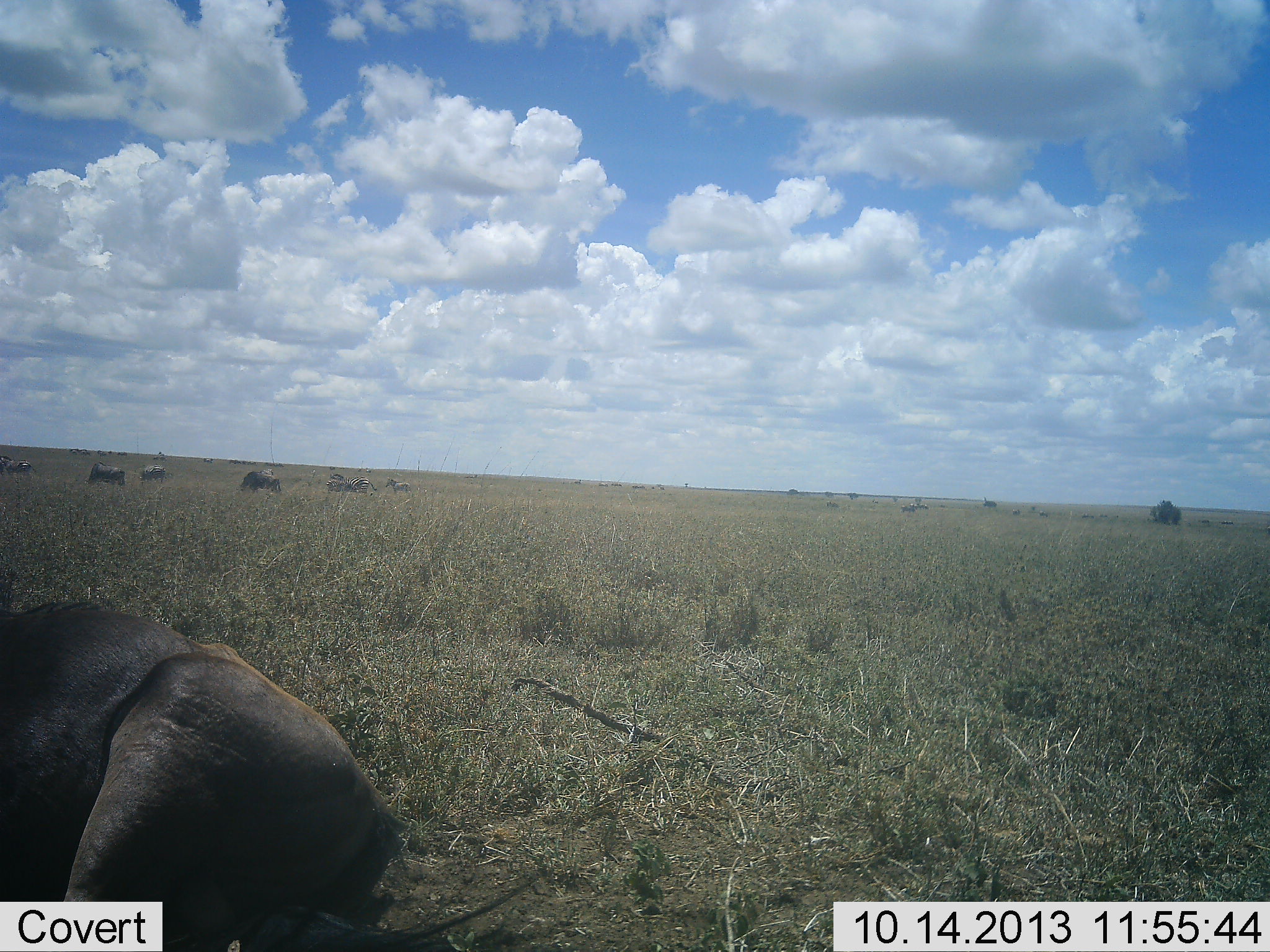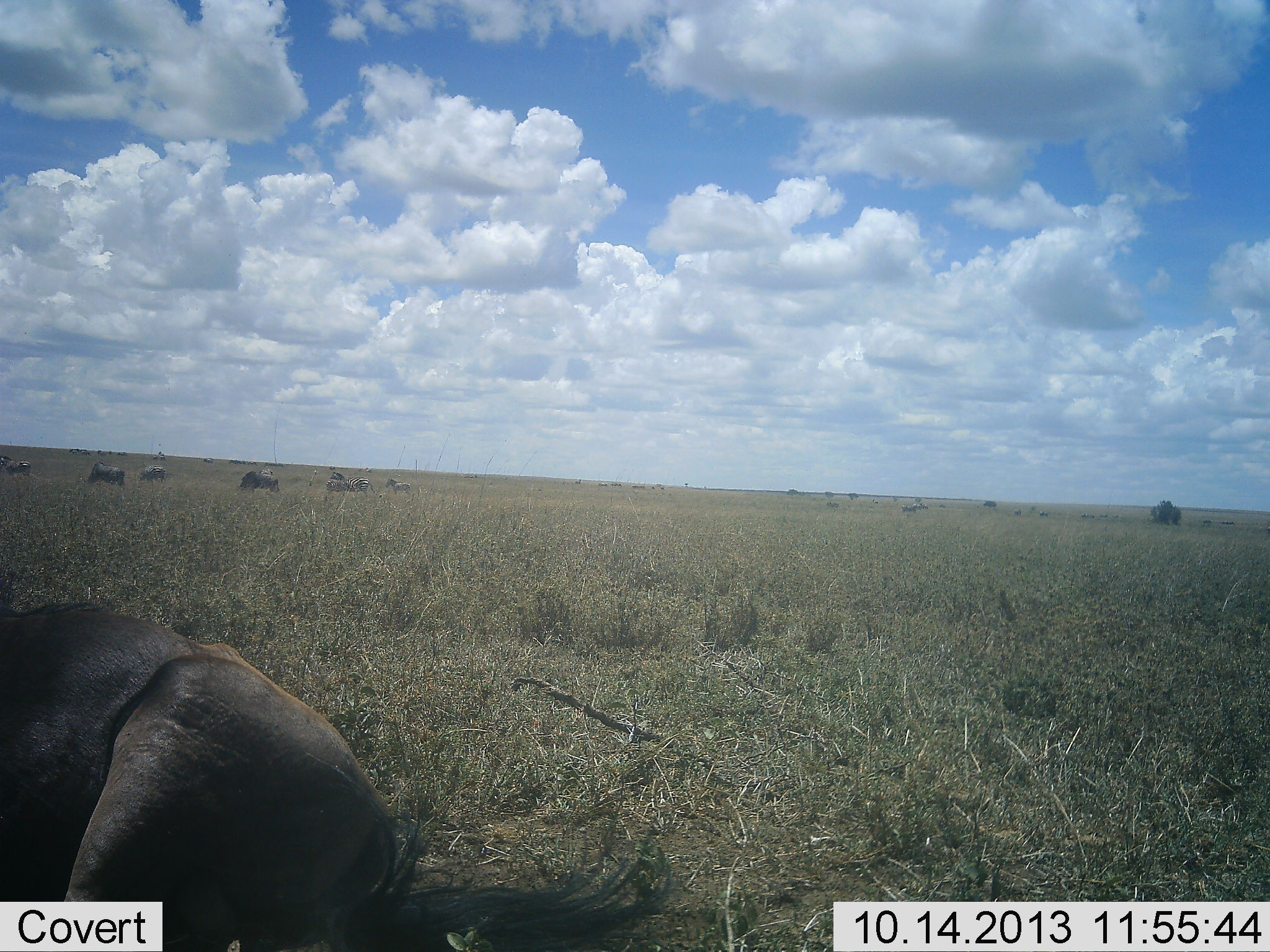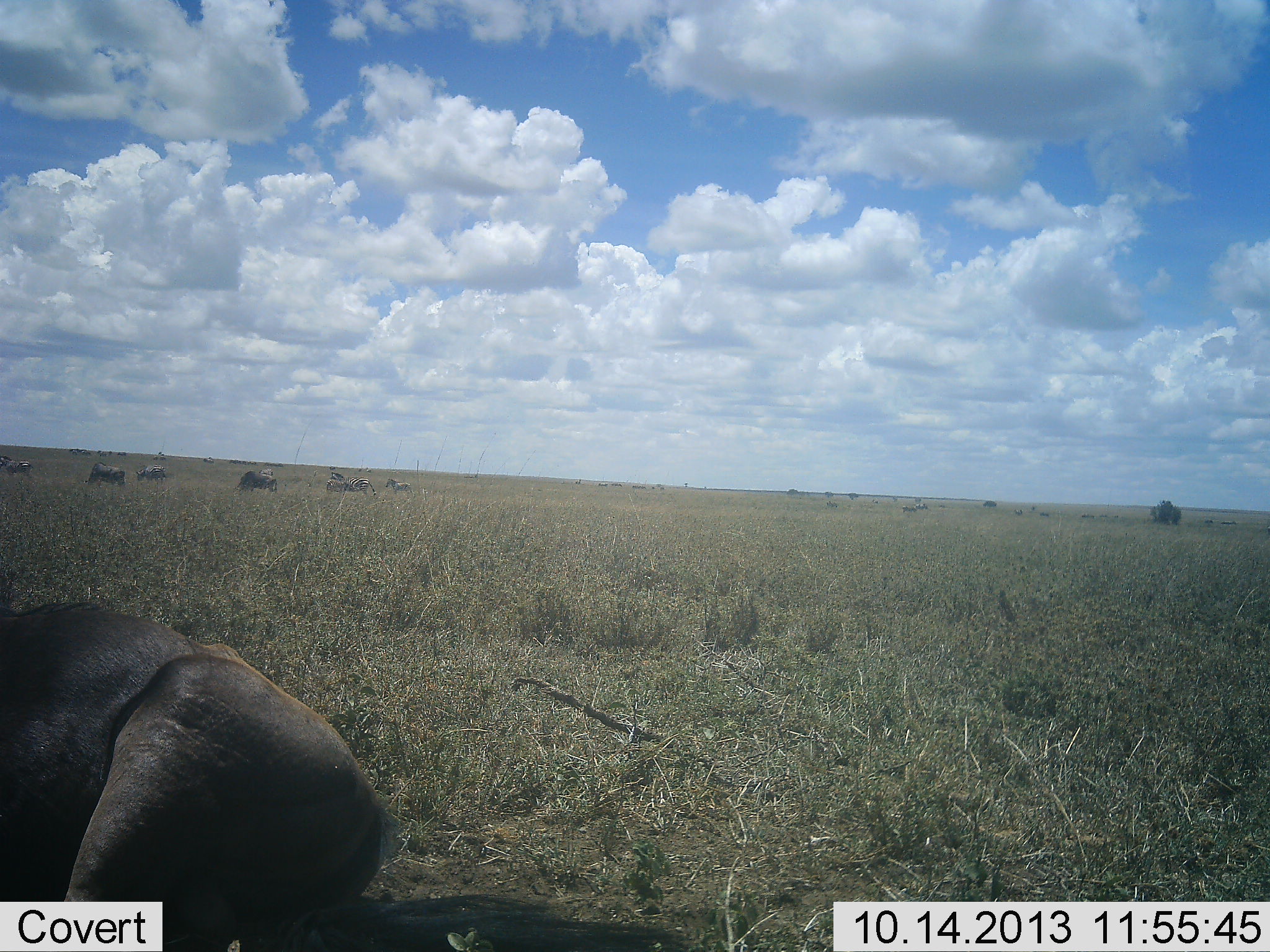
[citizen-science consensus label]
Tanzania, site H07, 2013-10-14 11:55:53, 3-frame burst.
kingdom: Animalia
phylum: Chordata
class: Mammalia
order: Artiodactyla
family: Bovidae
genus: Connochaetes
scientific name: Connochaetes taurinus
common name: blue wildebeest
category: wildebeest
Wildebeest (blue wildebeest) (Connochaetes taurinus), count 9. Behavior (volunteer vote fractions): standing 45%, resting 82%, moving 9%, interacting 0%. Young present (vote fraction): 0%. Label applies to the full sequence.